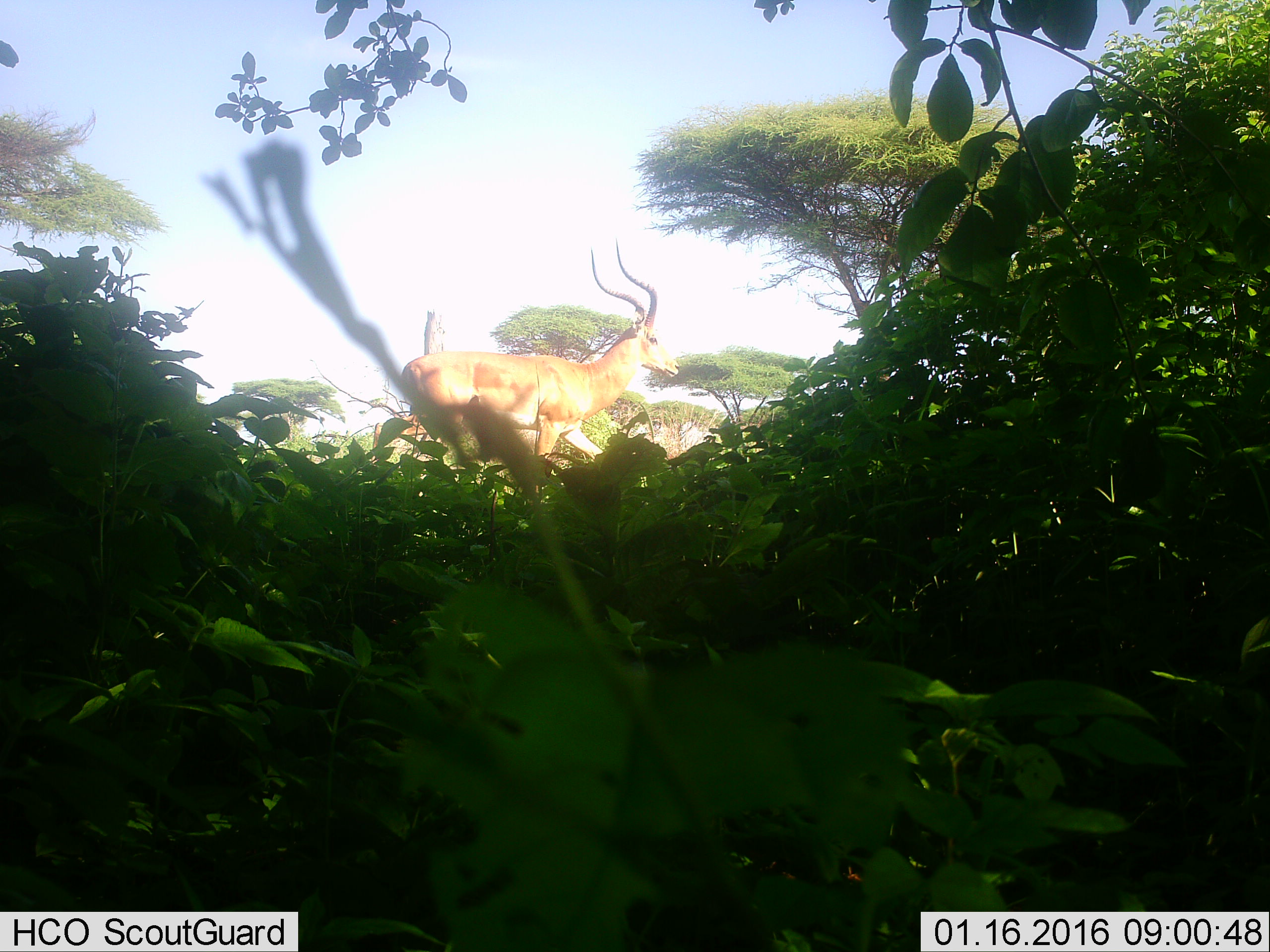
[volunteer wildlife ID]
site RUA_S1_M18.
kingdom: Animalia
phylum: Chordata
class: Mammalia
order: Artiodactyla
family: Bovidae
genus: Aepyceros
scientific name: Aepyceros melampus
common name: impala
Impala (Aepyceros melampus), count 1. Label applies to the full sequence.